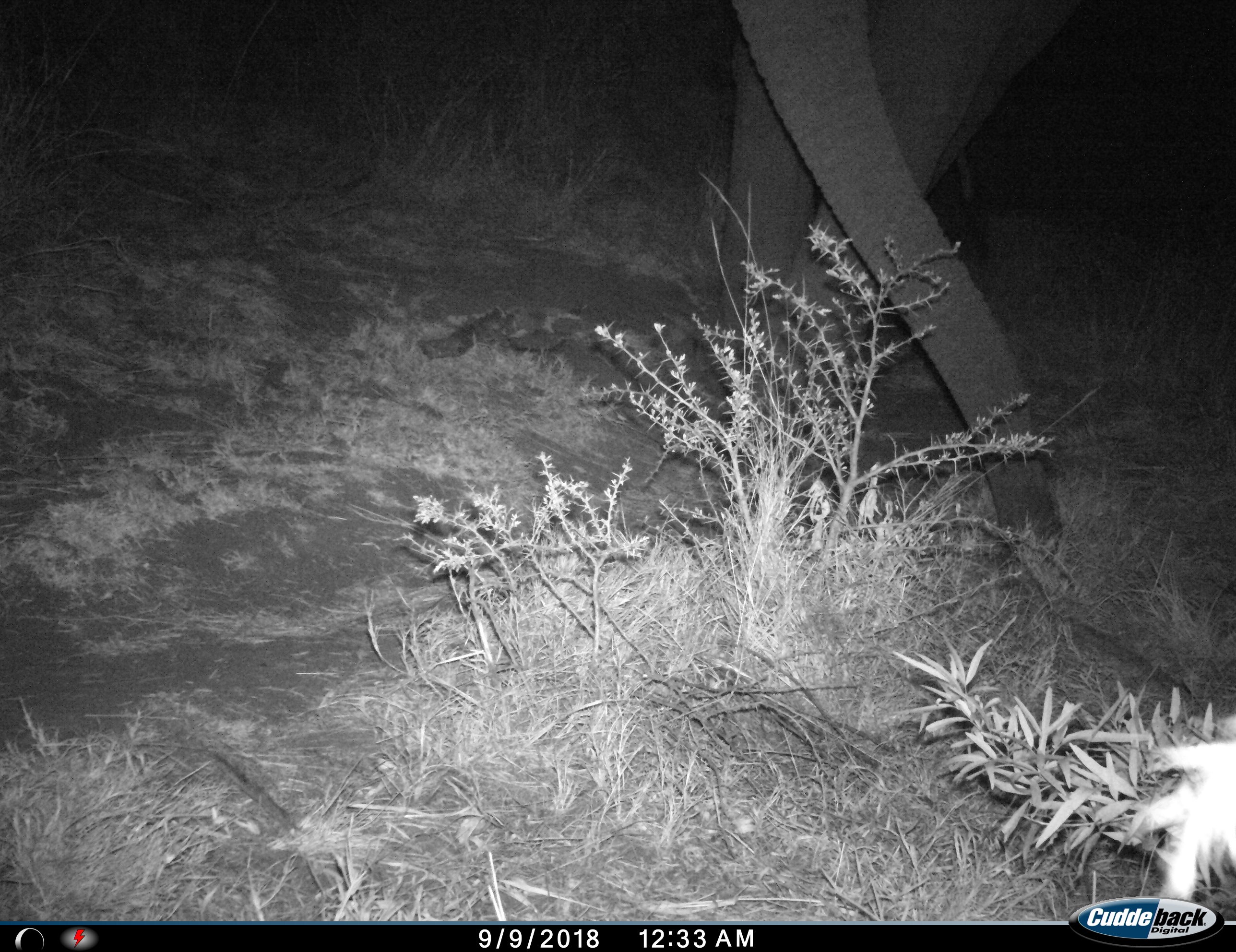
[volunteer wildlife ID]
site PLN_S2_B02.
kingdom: Animalia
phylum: Chordata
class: Mammalia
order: Proboscidea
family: Elephantidae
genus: Loxodonta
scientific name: Loxodonta africana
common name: african bush elephant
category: elephant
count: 1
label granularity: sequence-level